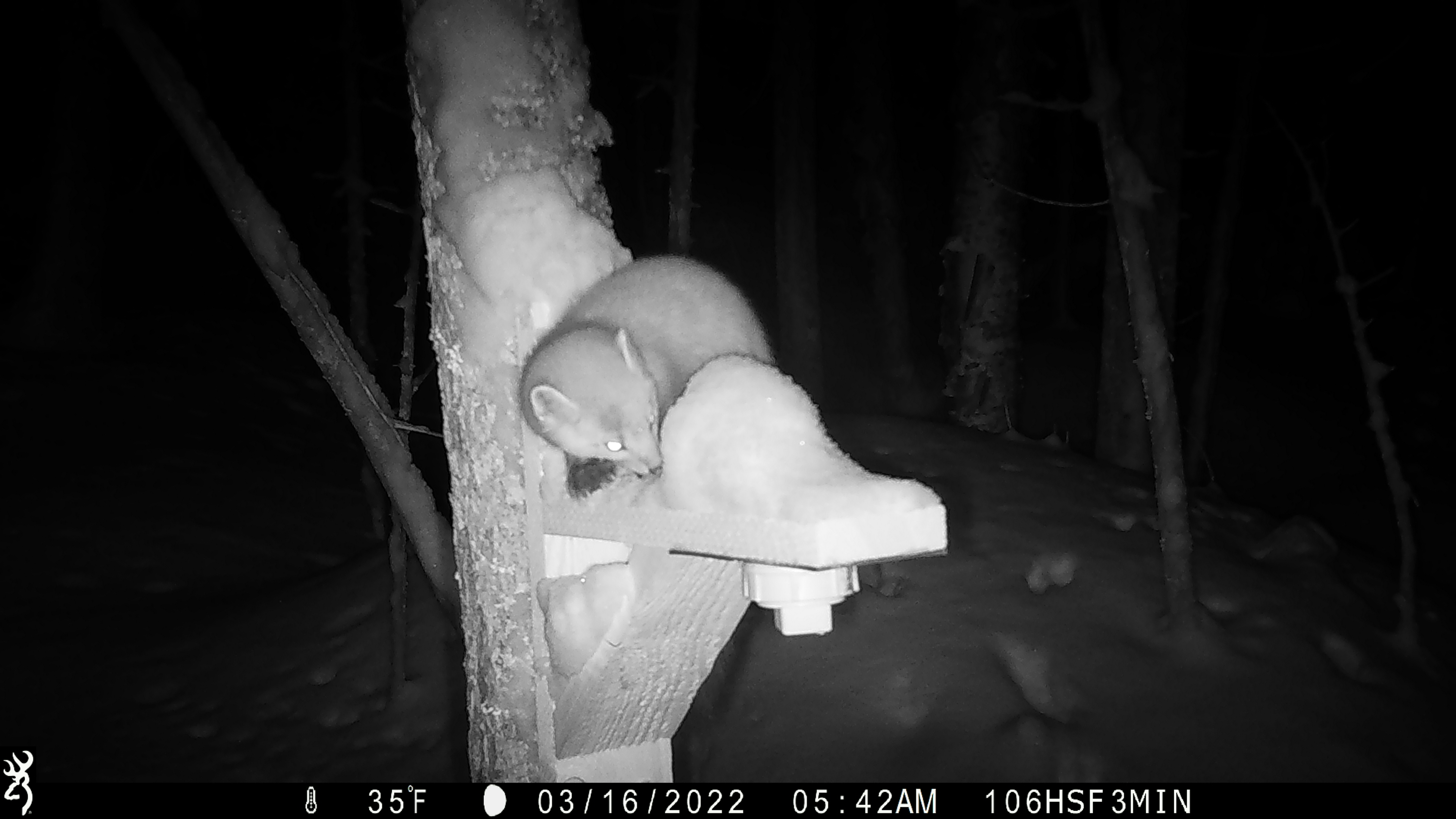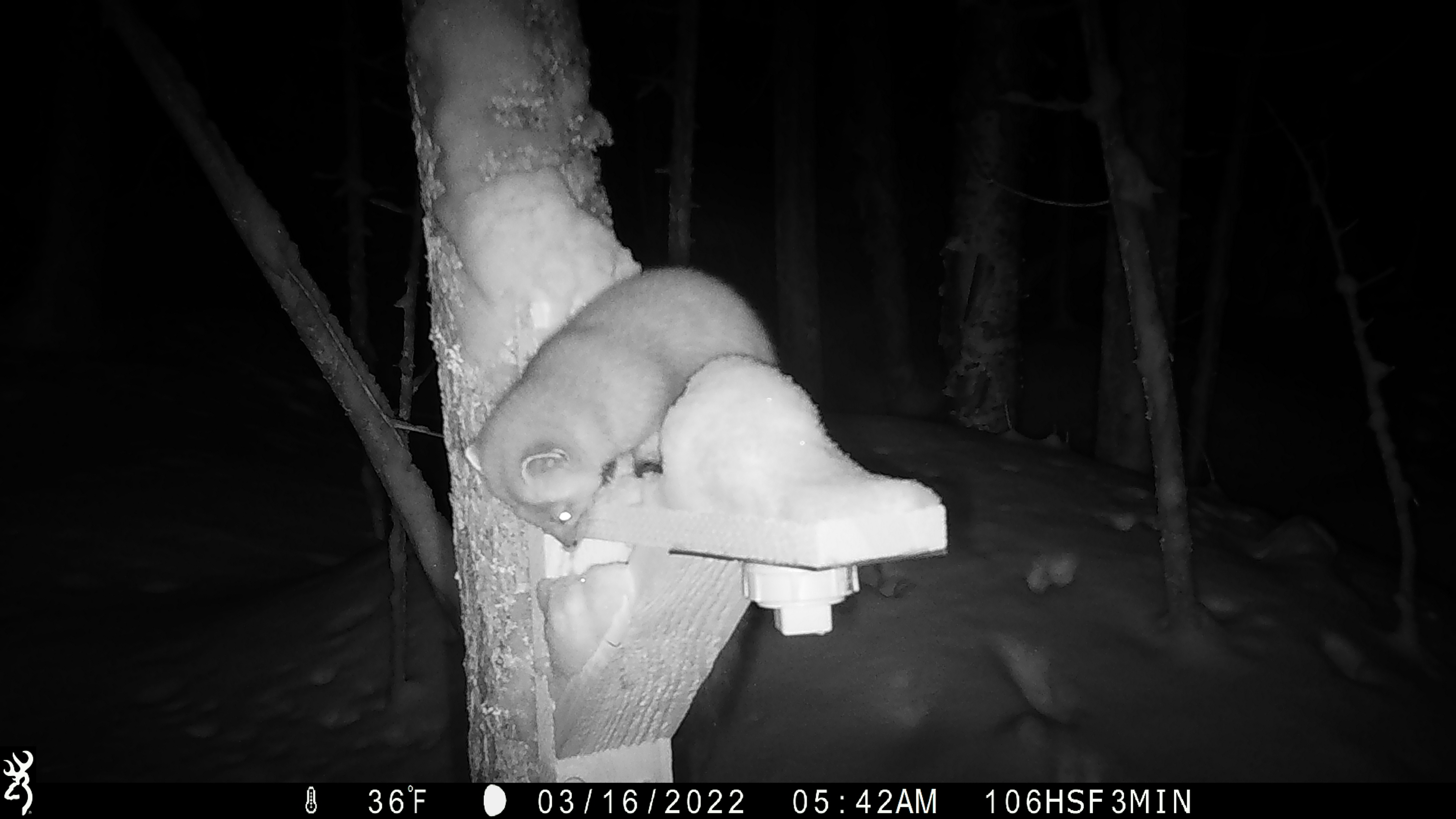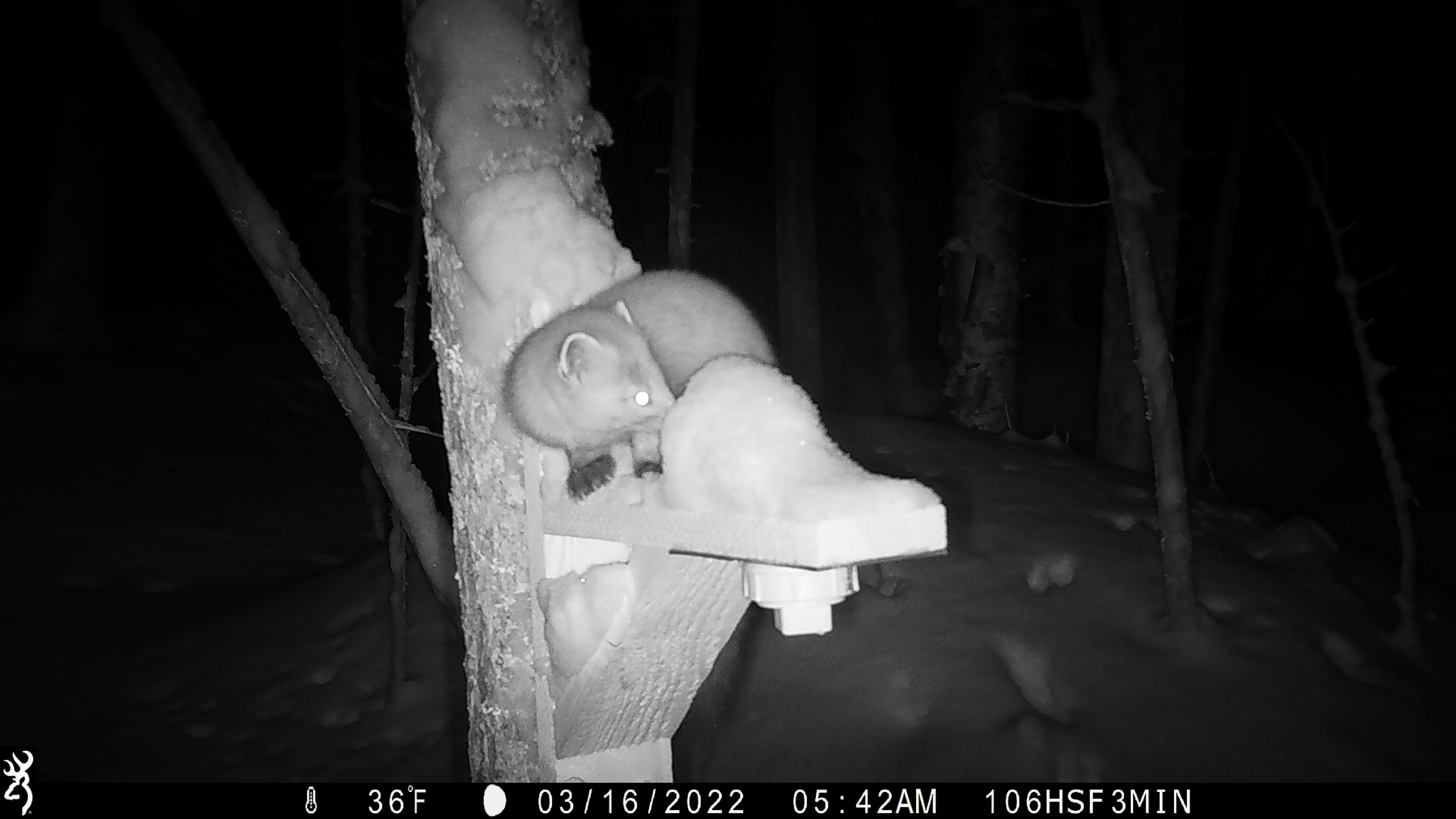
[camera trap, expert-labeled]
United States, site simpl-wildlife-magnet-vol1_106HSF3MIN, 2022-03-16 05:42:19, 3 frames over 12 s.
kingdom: Animalia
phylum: Chordata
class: Mammalia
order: Carnivora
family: Mustelidae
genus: Martes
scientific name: Martes americana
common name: american marten